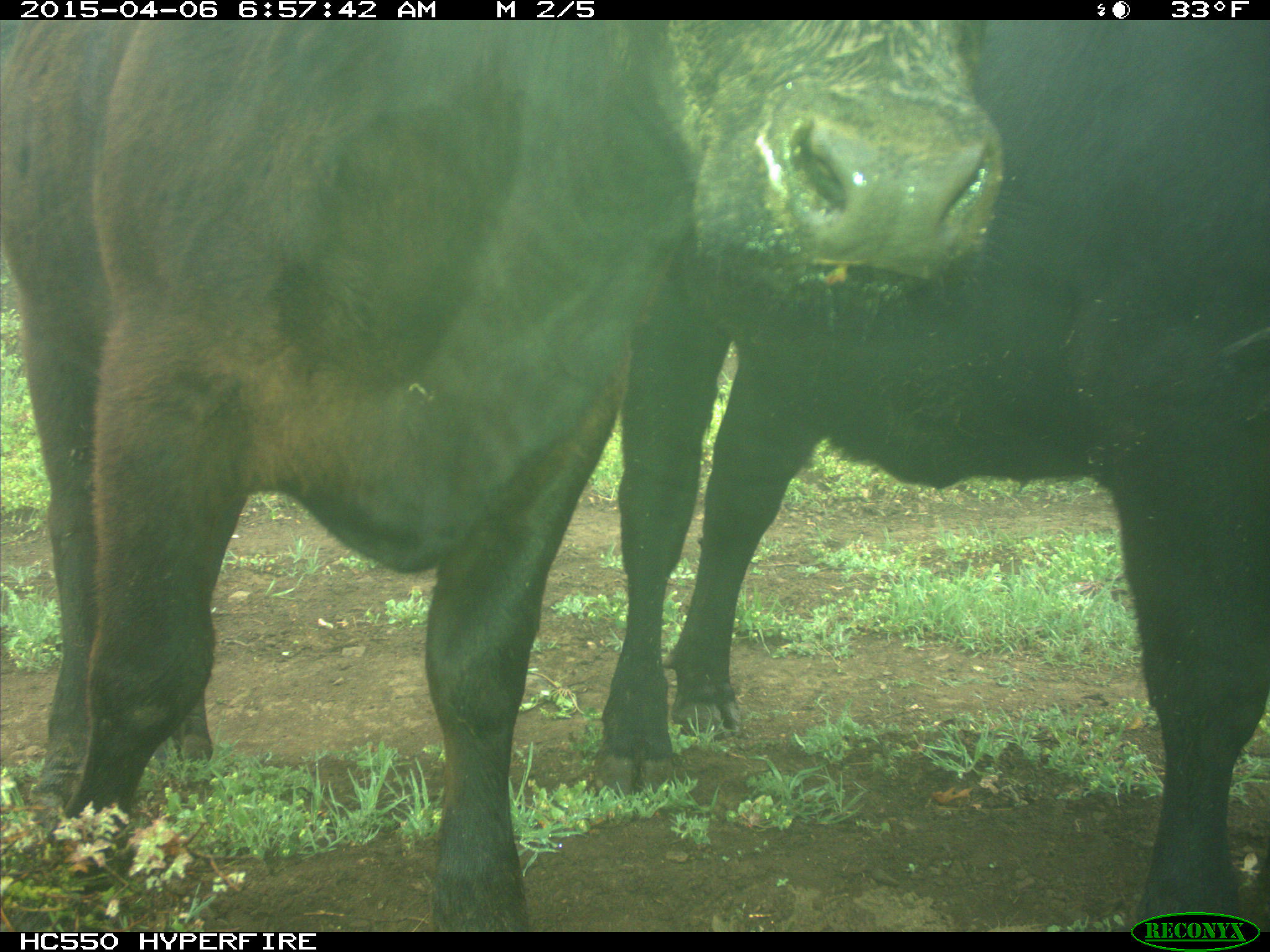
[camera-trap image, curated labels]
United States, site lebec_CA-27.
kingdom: Animalia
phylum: Chordata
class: Mammalia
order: Artiodactyla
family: Bovidae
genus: Bos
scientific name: Bos taurus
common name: domestic cow